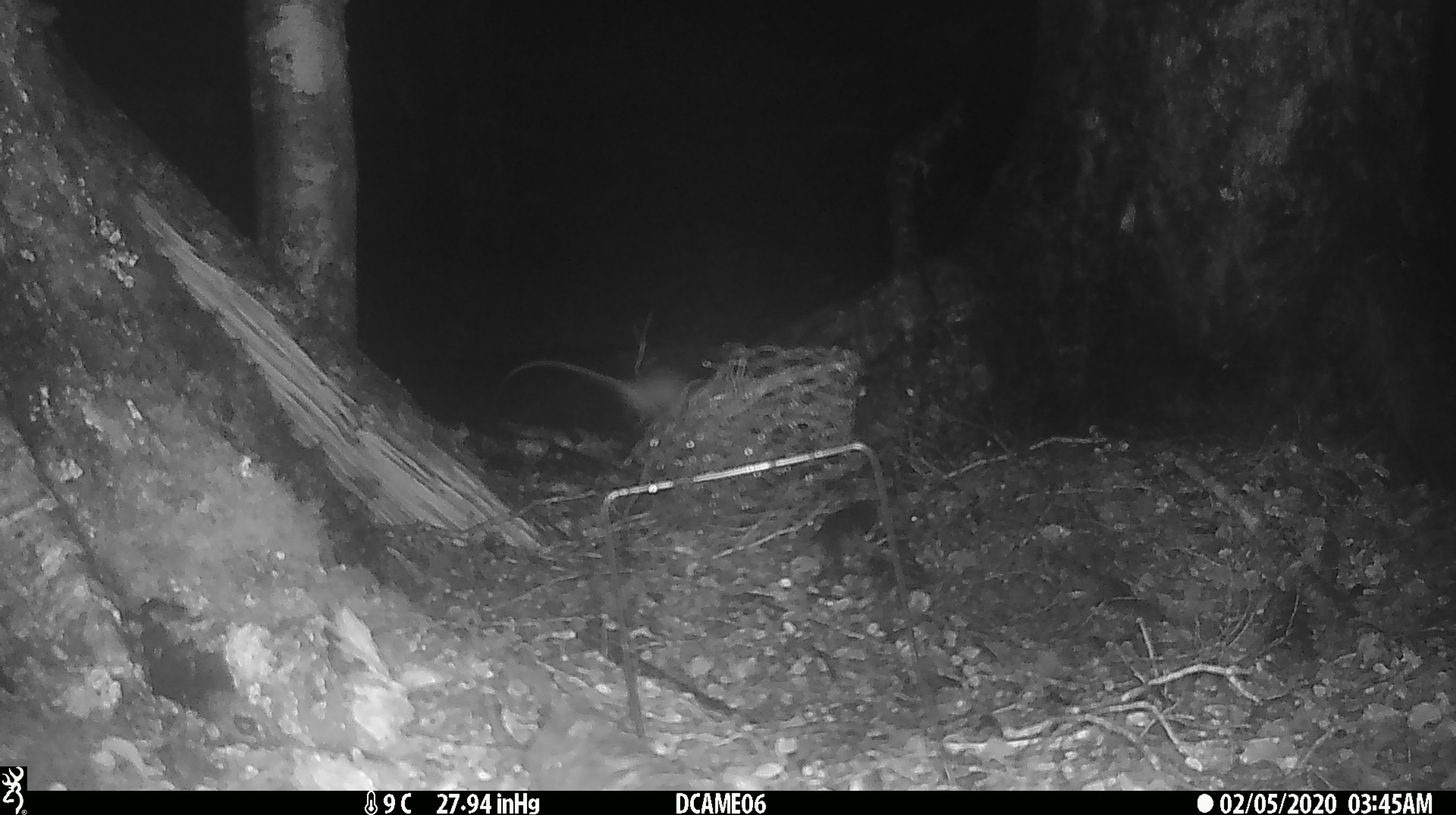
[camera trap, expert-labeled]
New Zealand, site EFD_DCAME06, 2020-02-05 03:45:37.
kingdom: Animalia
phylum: Chordata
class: Mammalia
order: Rodentia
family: Muridae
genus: Rattus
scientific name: Rattus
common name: rat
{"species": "rat (Rattus)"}